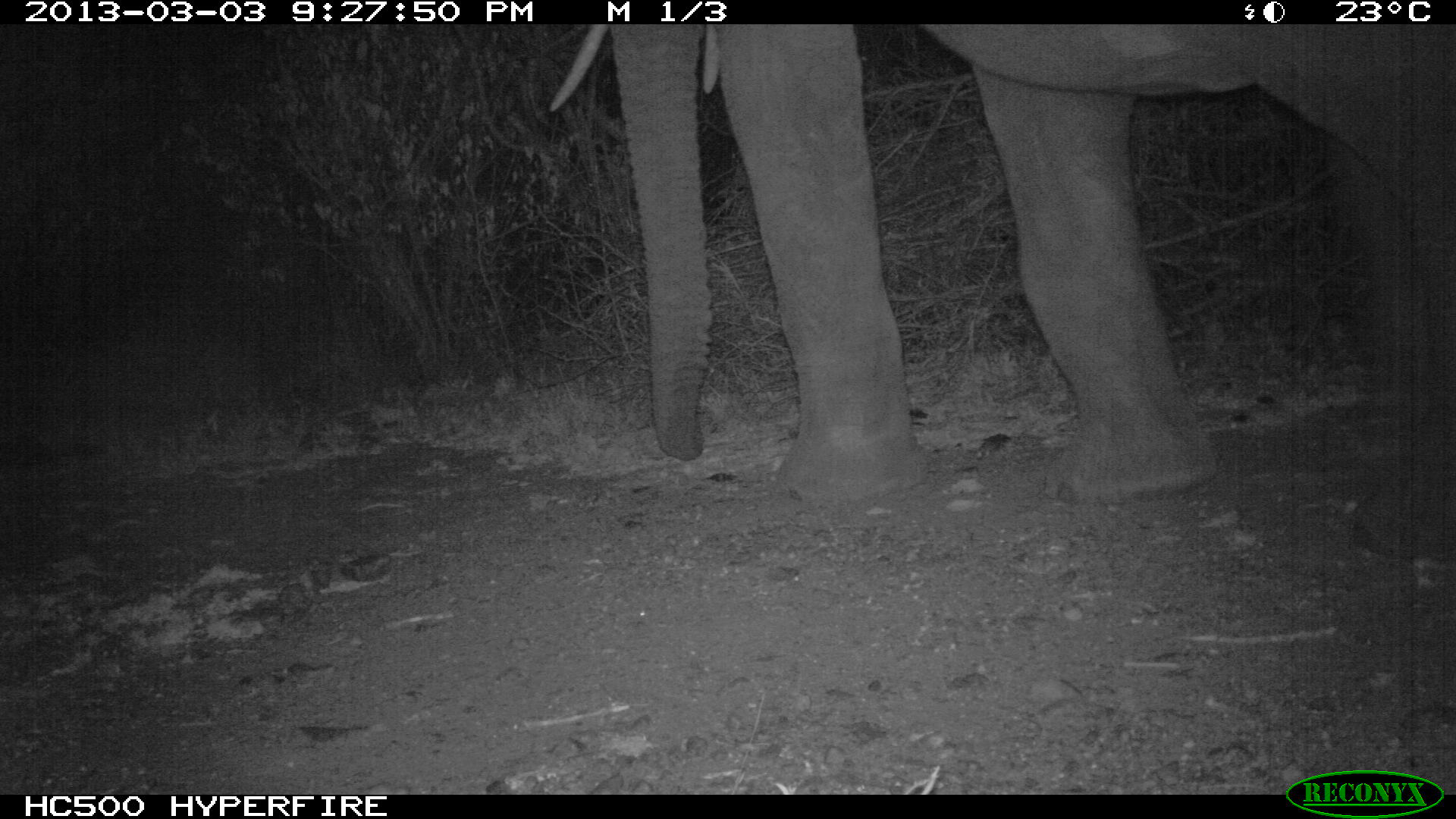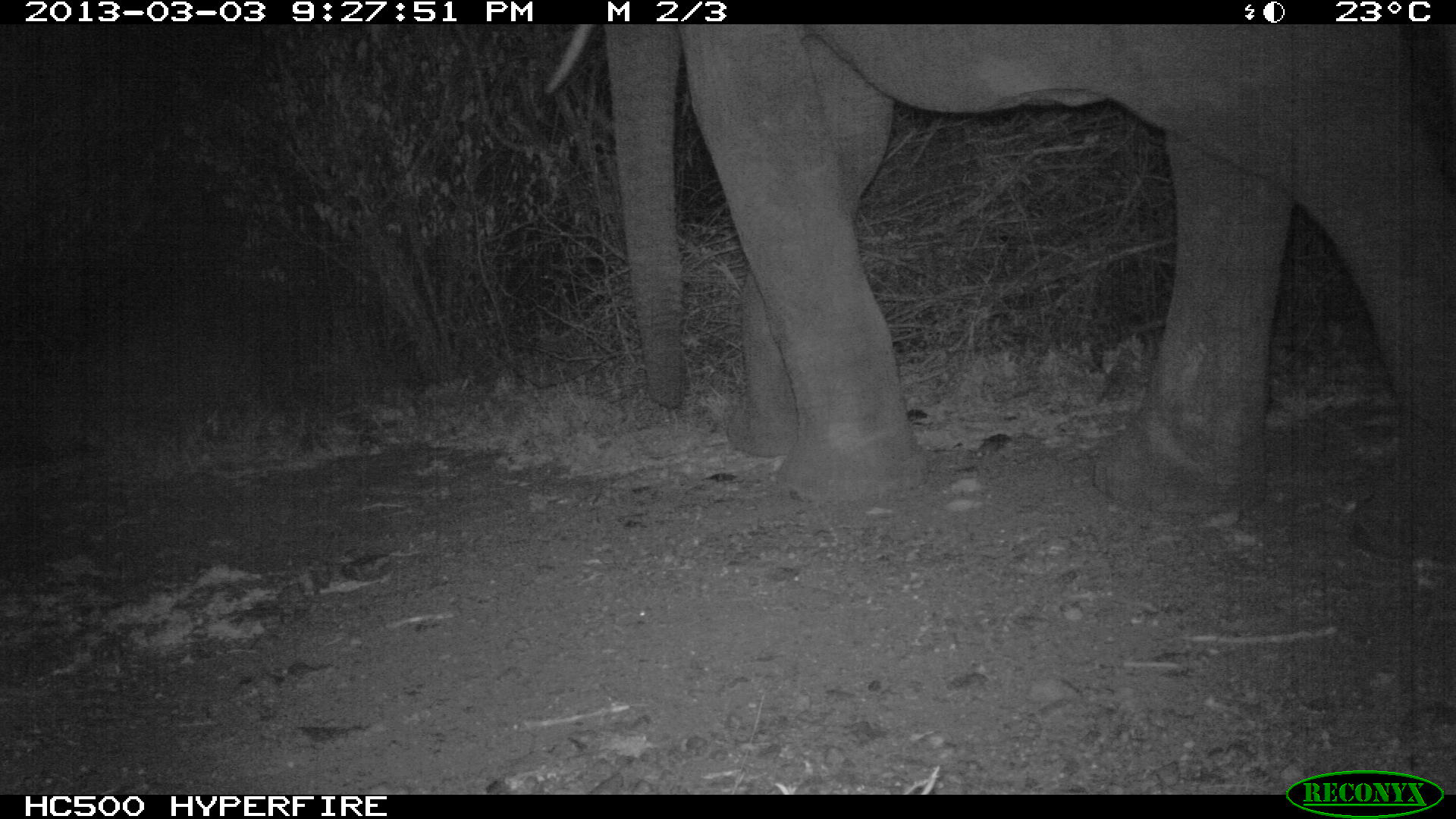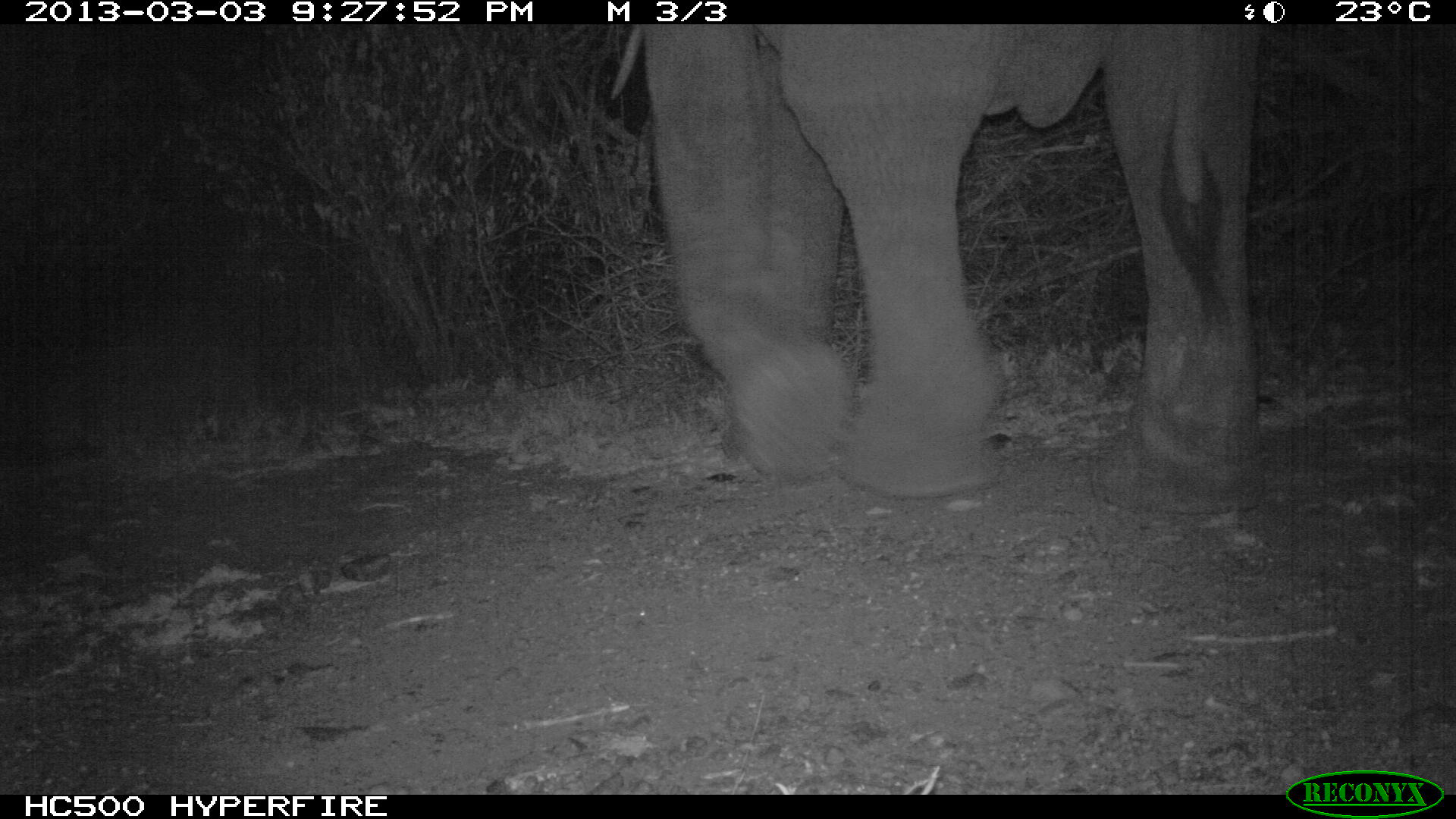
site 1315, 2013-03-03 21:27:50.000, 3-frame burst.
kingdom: Animalia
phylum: Chordata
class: Mammalia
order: Proboscidea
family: Elephantidae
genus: Loxodonta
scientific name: Loxodonta africana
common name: african bush elephant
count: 1